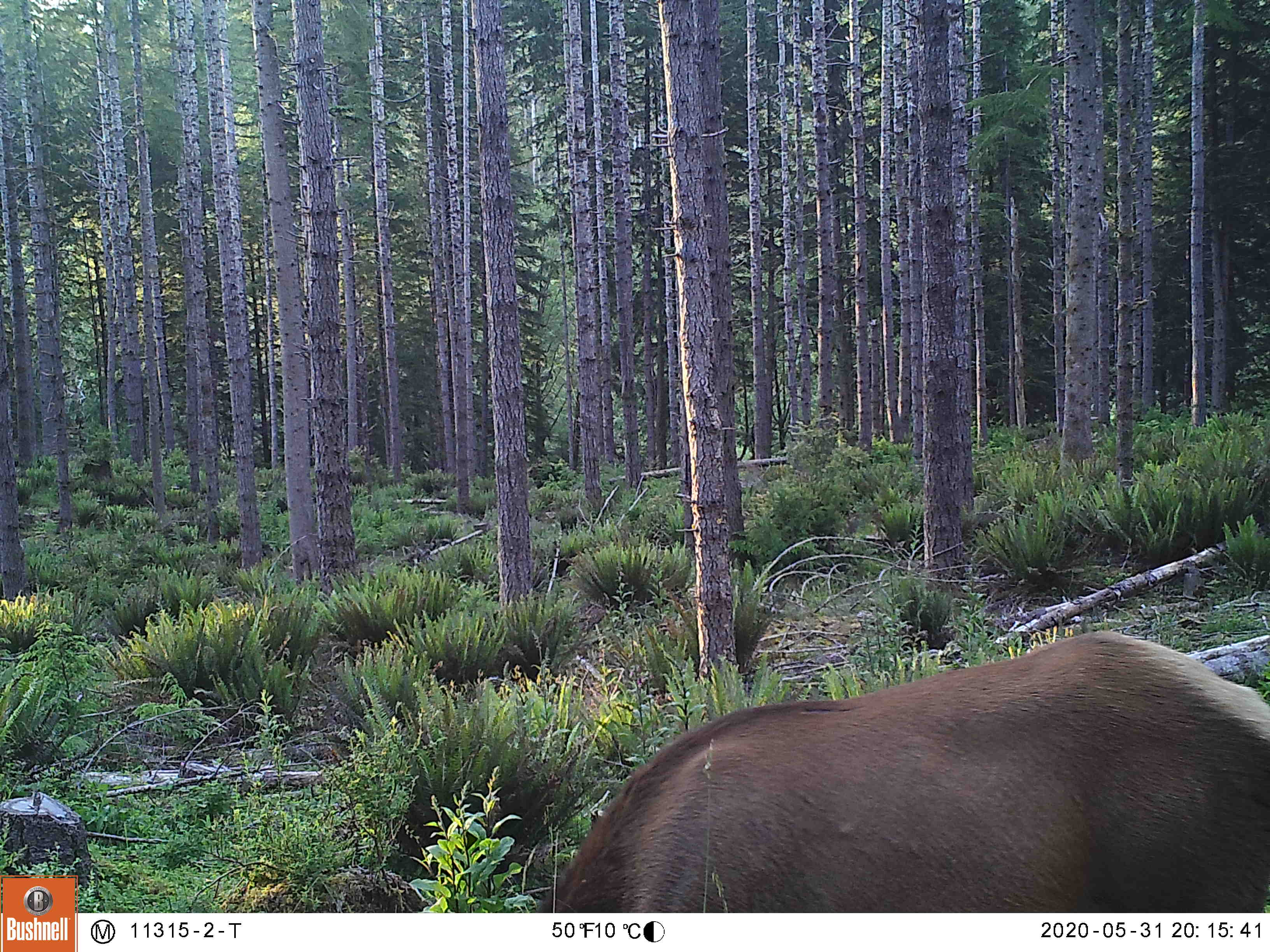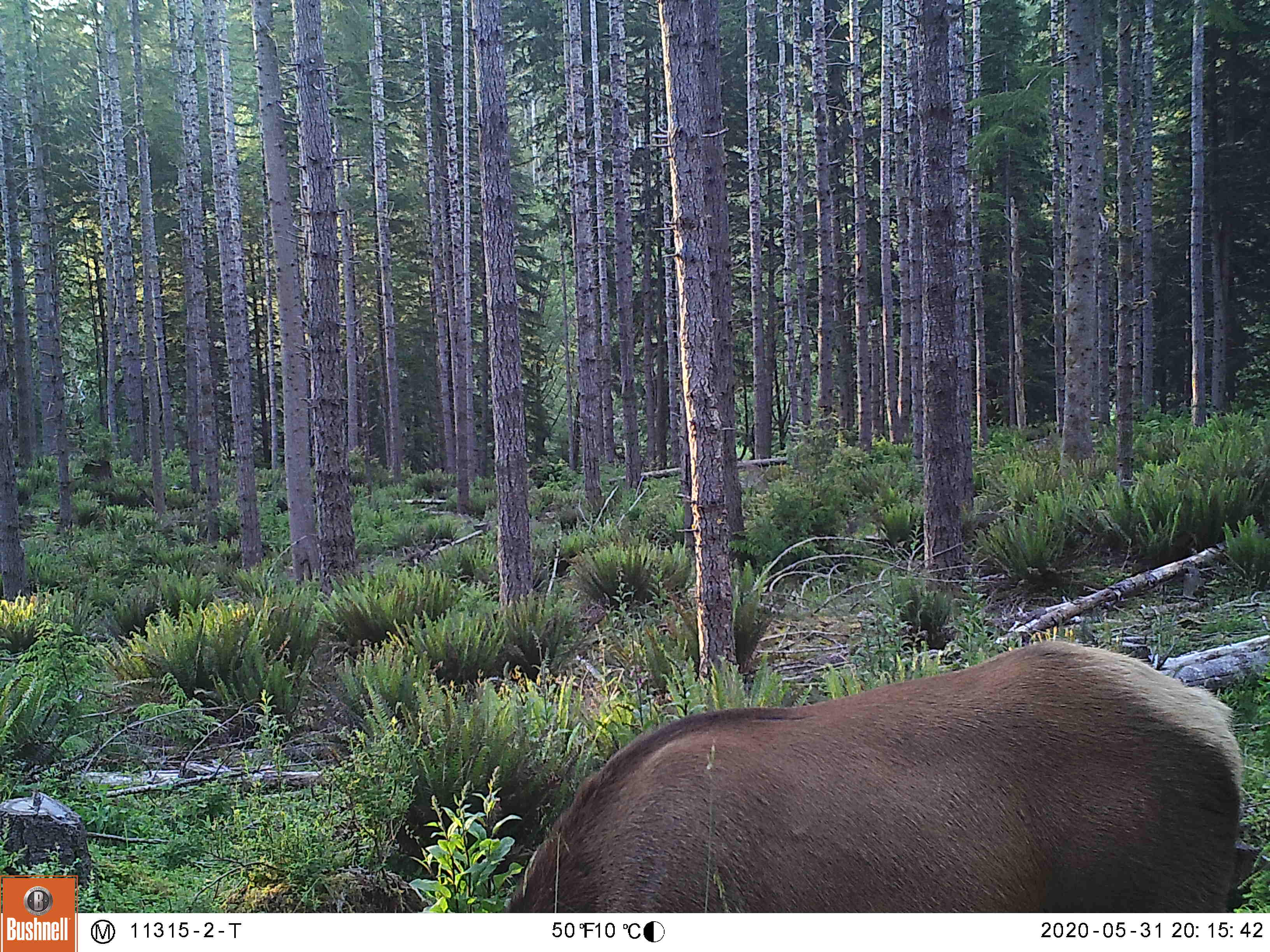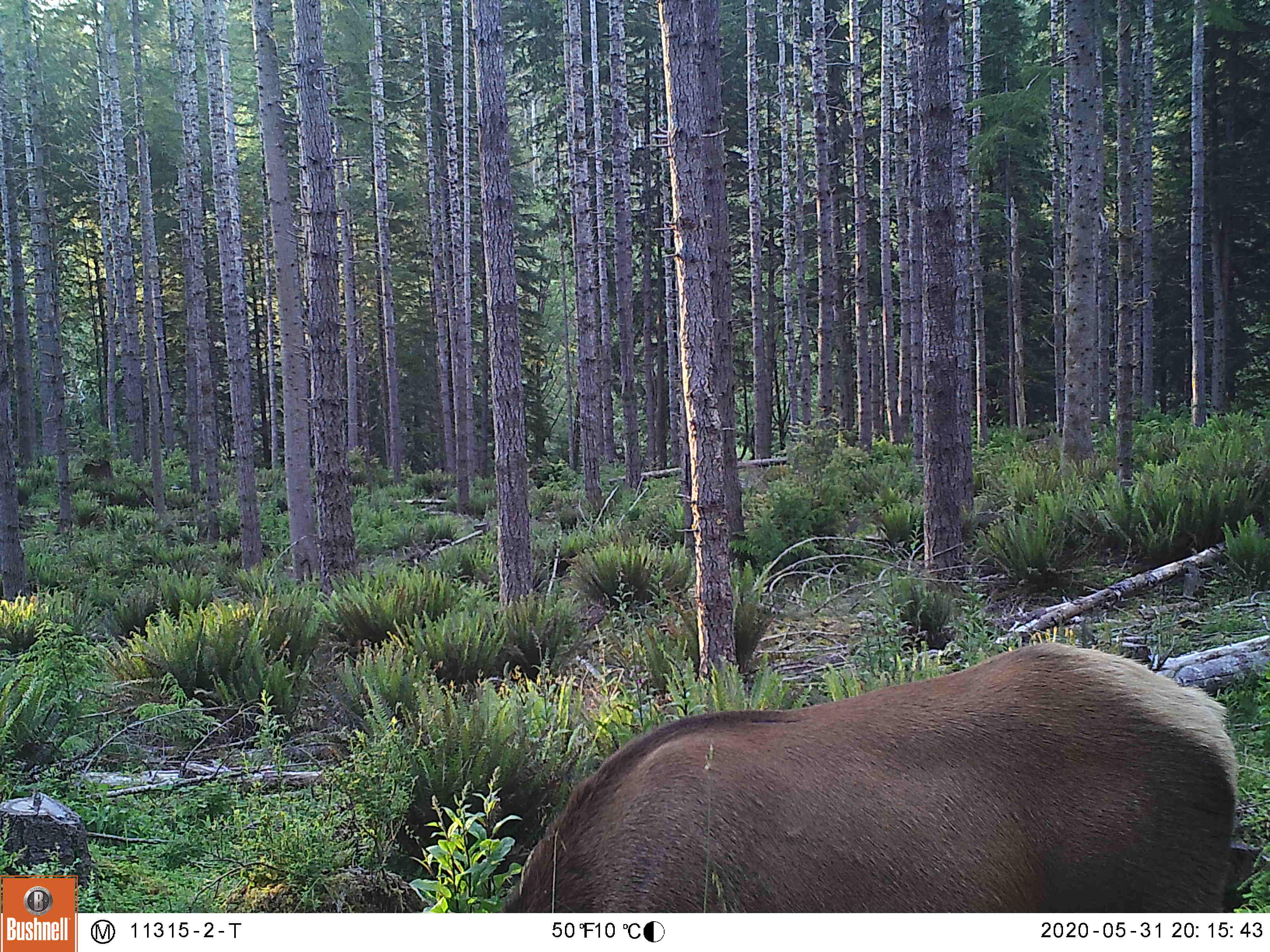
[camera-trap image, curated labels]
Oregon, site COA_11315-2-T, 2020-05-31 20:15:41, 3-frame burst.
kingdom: Animalia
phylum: Chordata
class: Mammalia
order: Artiodactyla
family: Cervidae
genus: Cervus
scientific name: Cervus canadensis roosevelti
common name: roosevelt elk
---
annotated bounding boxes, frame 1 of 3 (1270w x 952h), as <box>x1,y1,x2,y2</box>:
roosevelt elk: <box>541,624,1266,906</box>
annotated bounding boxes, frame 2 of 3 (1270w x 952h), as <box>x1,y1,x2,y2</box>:
roosevelt elk: <box>505,629,1257,906</box>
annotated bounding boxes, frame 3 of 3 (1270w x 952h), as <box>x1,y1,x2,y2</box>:
roosevelt elk: <box>505,635,1248,904</box>